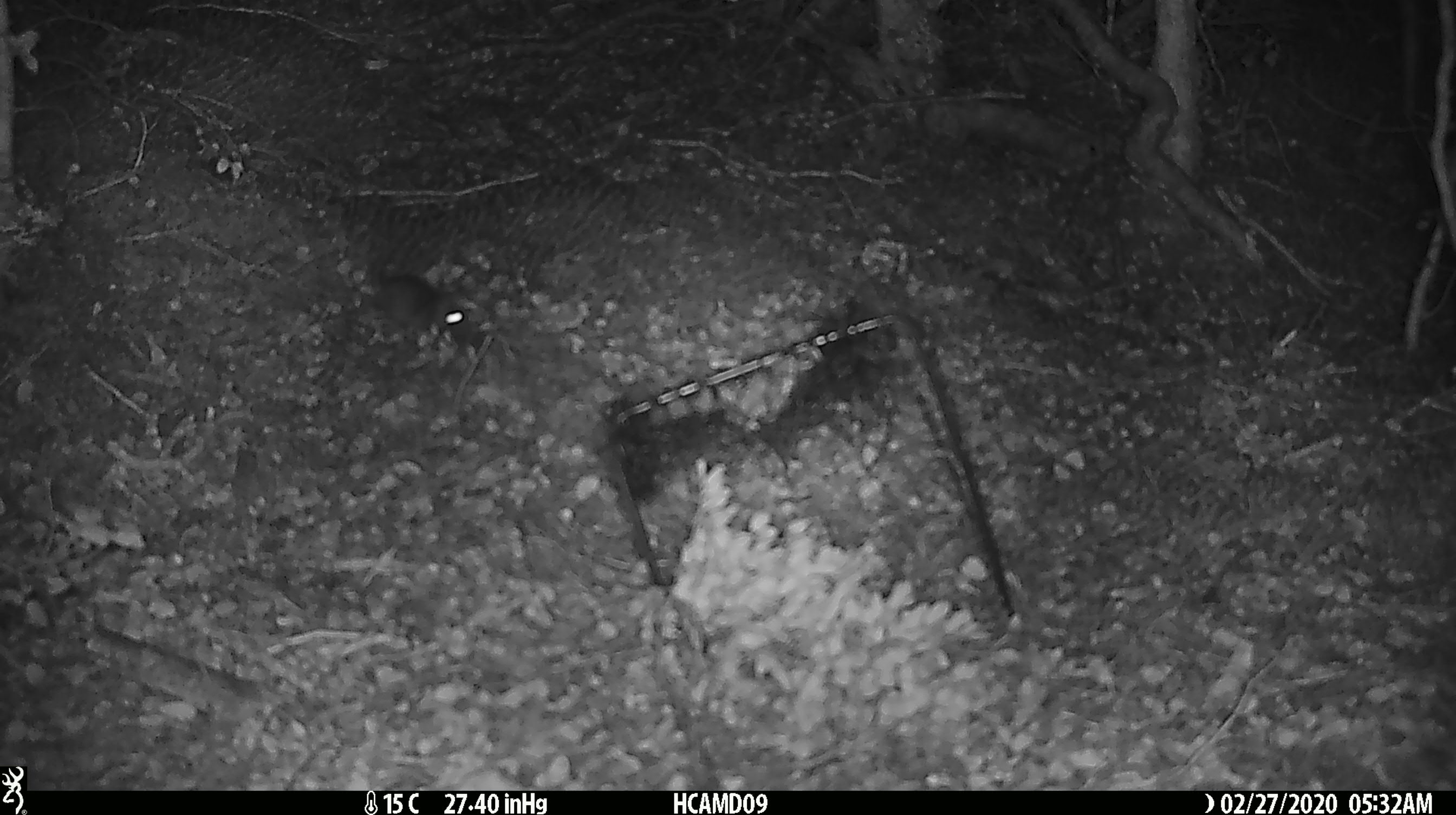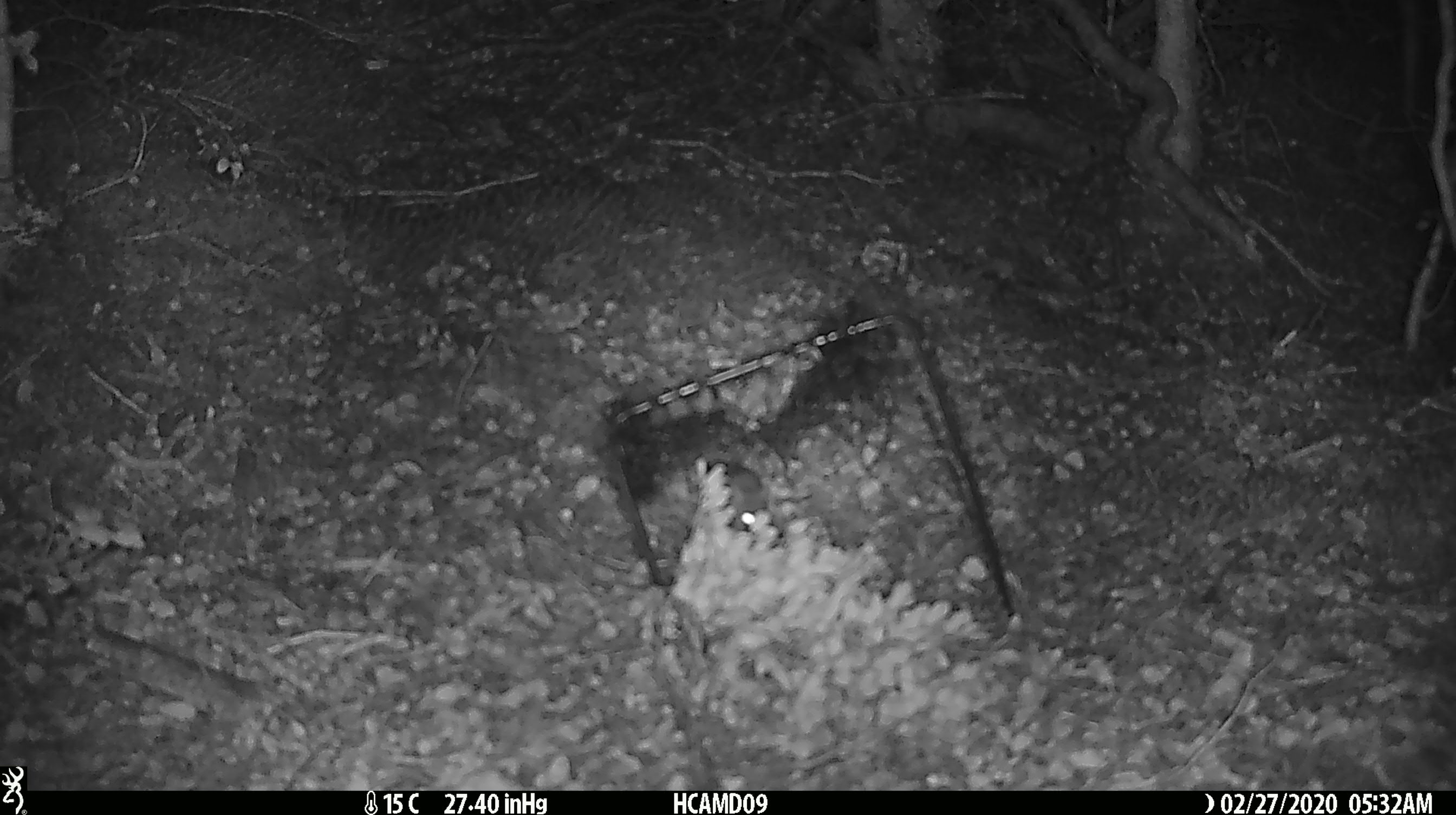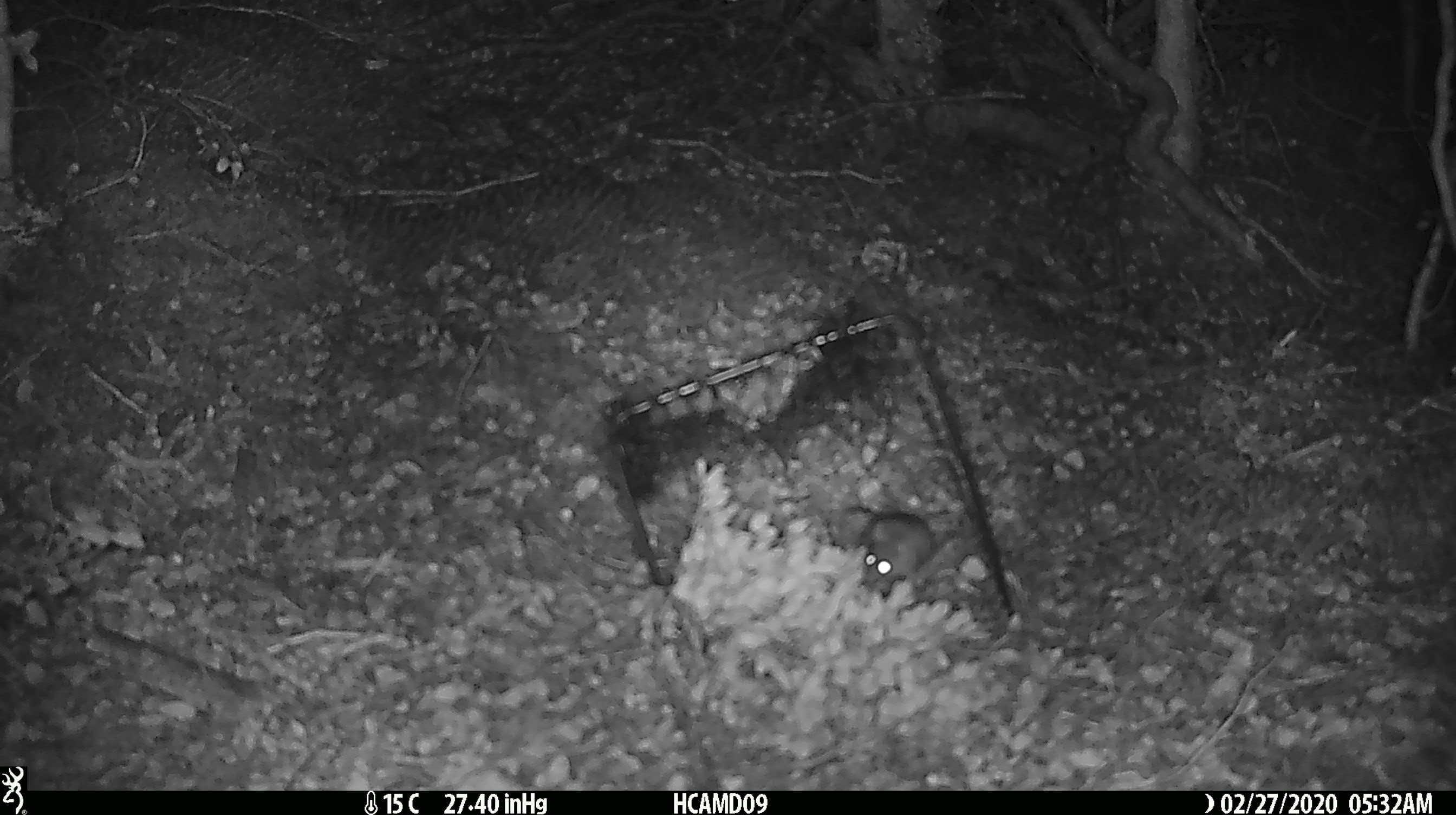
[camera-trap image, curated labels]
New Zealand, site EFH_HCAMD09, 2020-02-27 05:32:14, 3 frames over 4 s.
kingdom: Animalia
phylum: Chordata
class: Mammalia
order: Rodentia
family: Muridae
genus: Mus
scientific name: Mus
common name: mouse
Mouse (Mus).